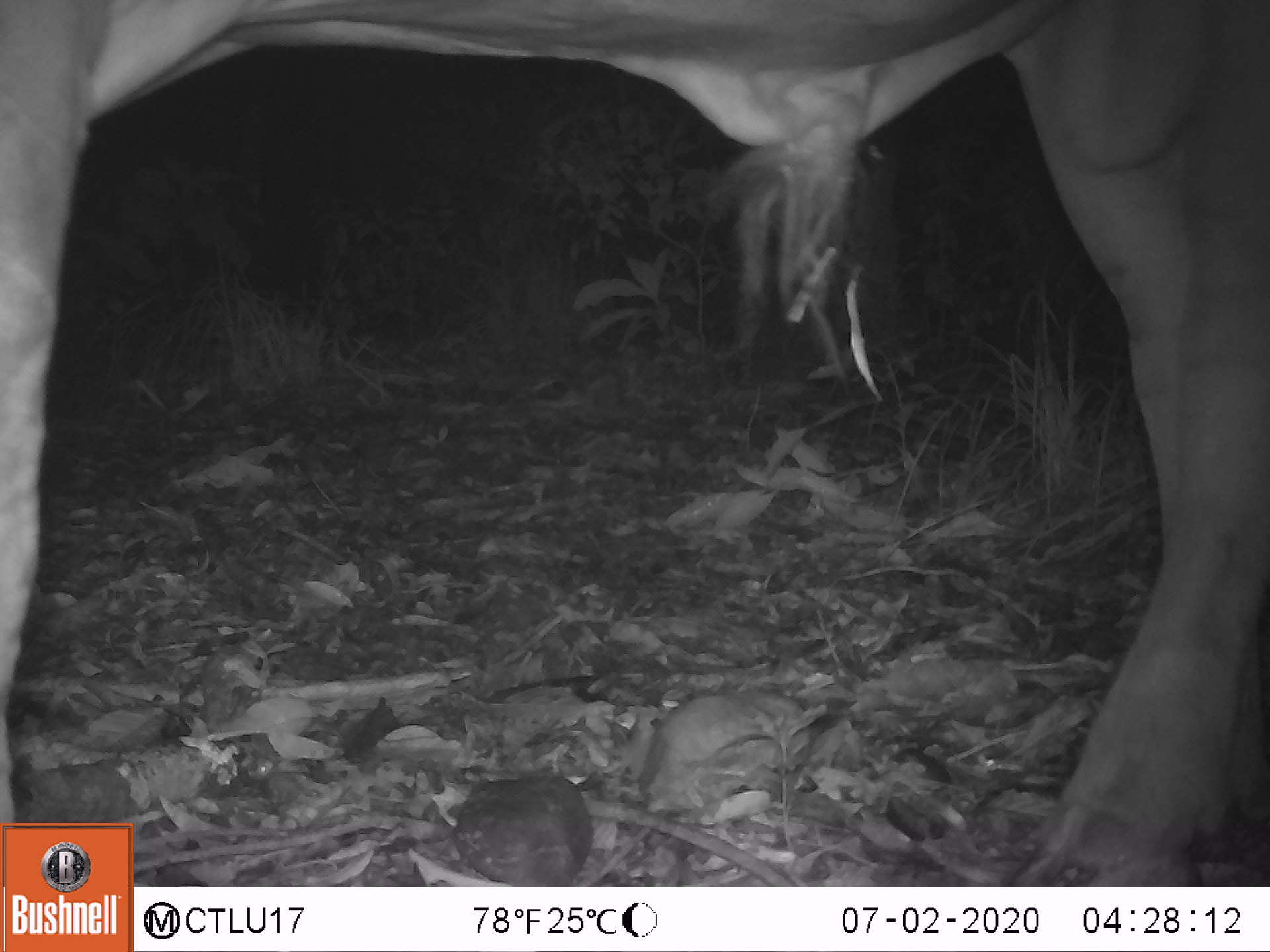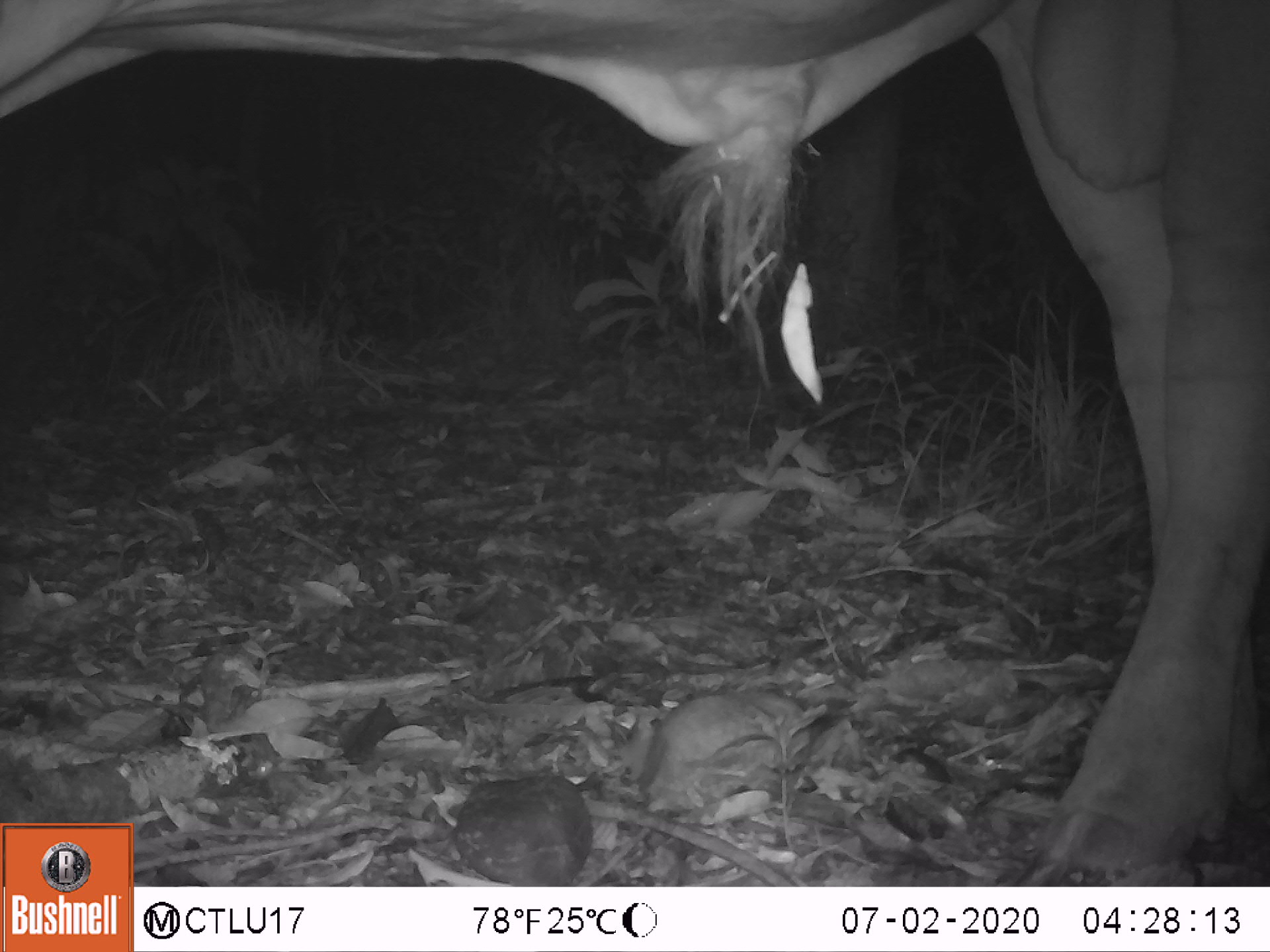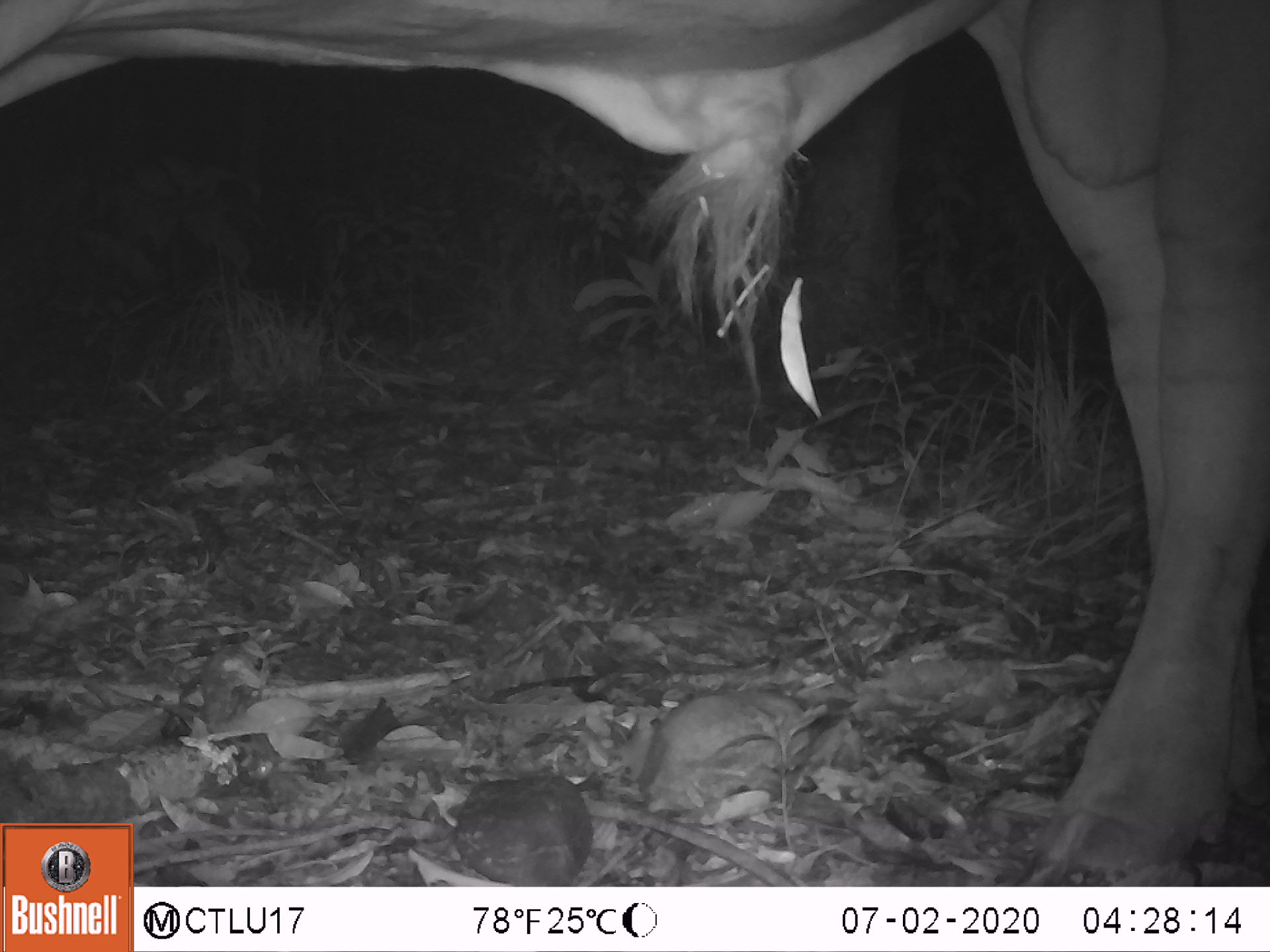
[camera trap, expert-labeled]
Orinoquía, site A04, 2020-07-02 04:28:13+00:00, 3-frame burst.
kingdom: Animalia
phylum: Chordata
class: Mammalia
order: Artiodactyla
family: Bovidae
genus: Bos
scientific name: Bos taurus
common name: cow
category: cattle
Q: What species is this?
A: Cattle (cow) (Bos taurus).